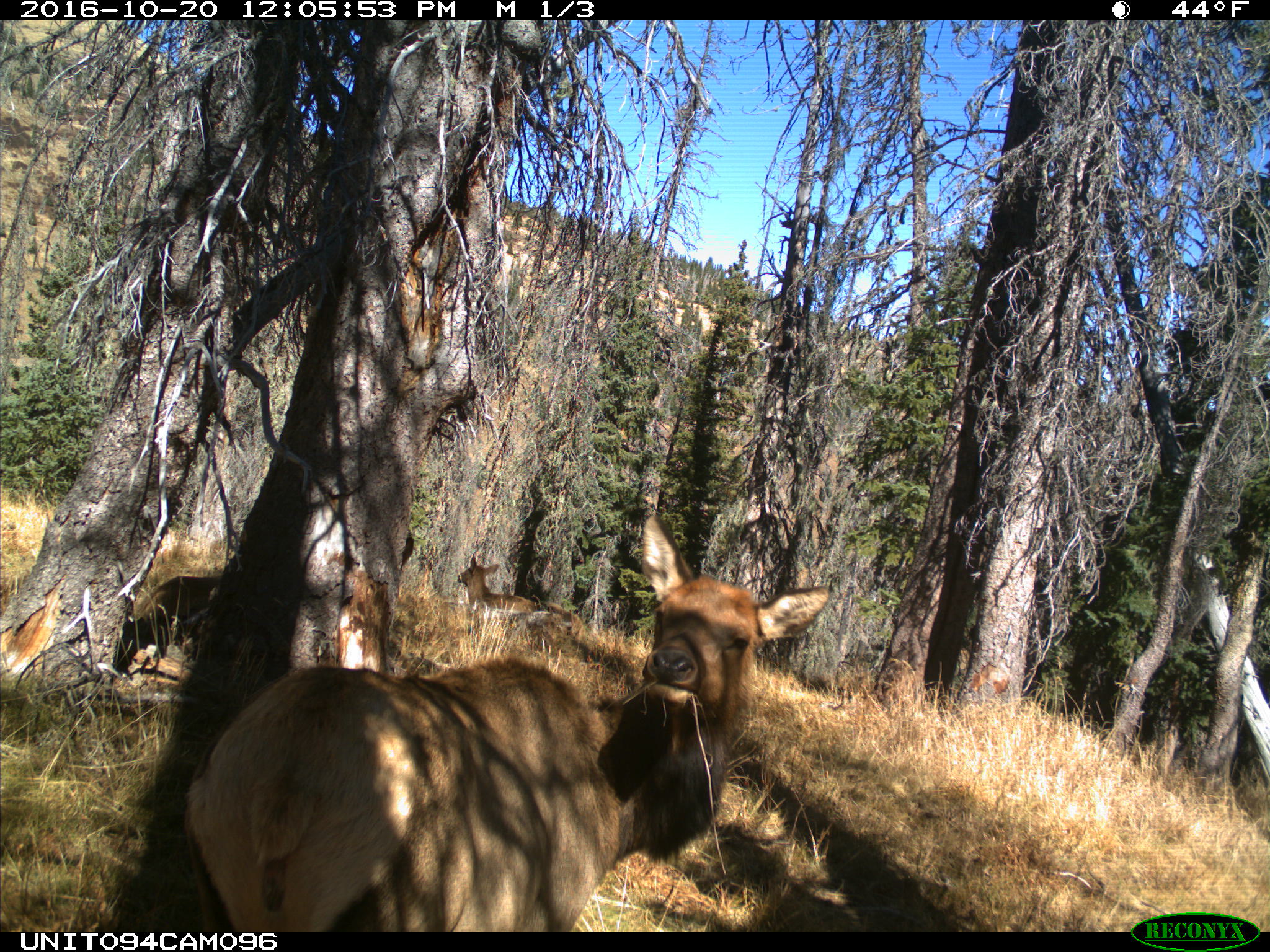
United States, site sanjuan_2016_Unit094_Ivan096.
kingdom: Animalia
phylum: Chordata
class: Mammalia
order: Artiodactyla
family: Cervidae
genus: Cervus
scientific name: Cervus elaphus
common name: red deer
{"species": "Cervus elaphus (red deer)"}